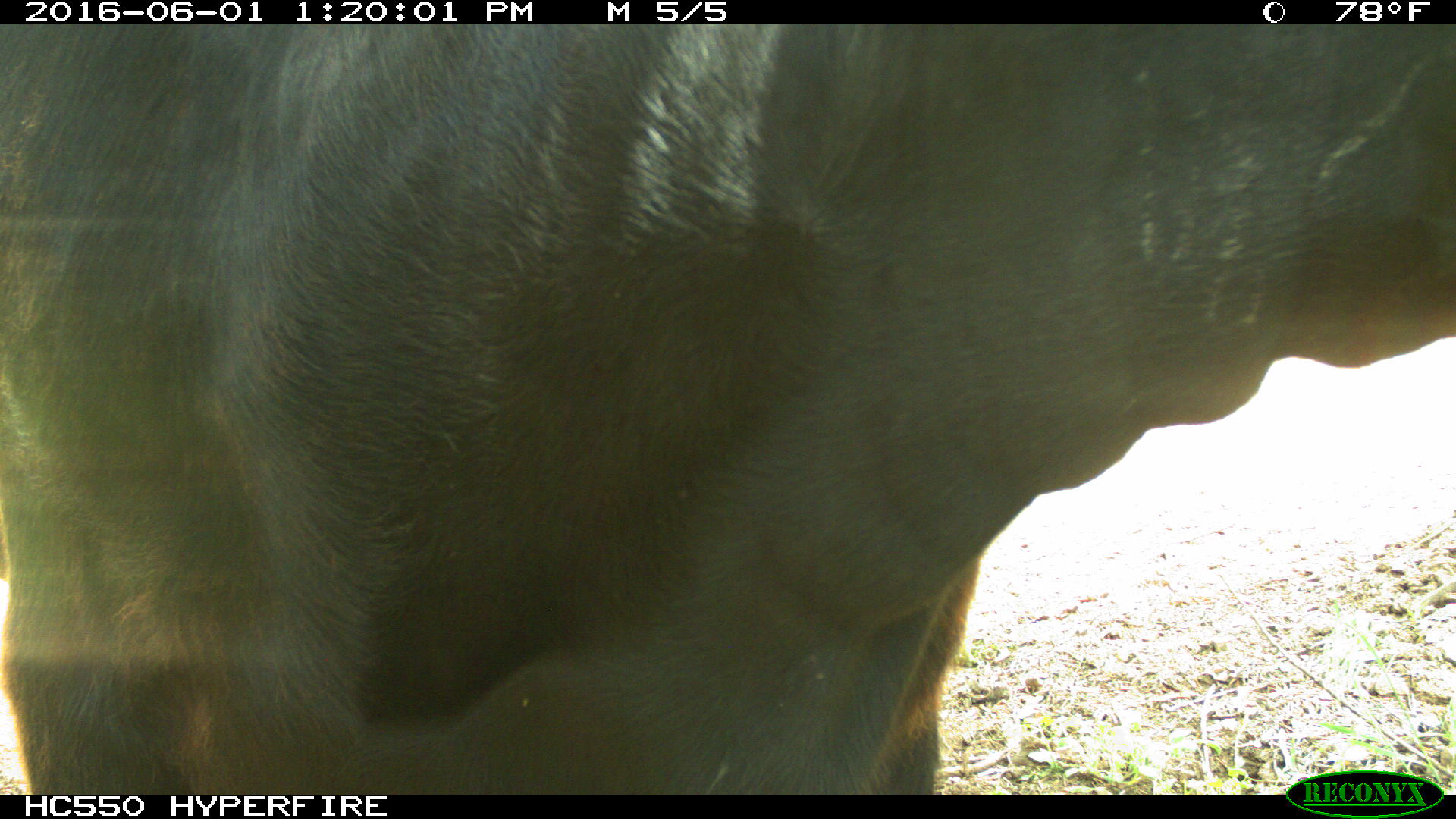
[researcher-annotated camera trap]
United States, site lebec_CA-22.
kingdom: Animalia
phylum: Chordata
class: Mammalia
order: Artiodactyla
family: Bovidae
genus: Bos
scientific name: Bos taurus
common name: domestic cow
Bos taurus (domestic cow).